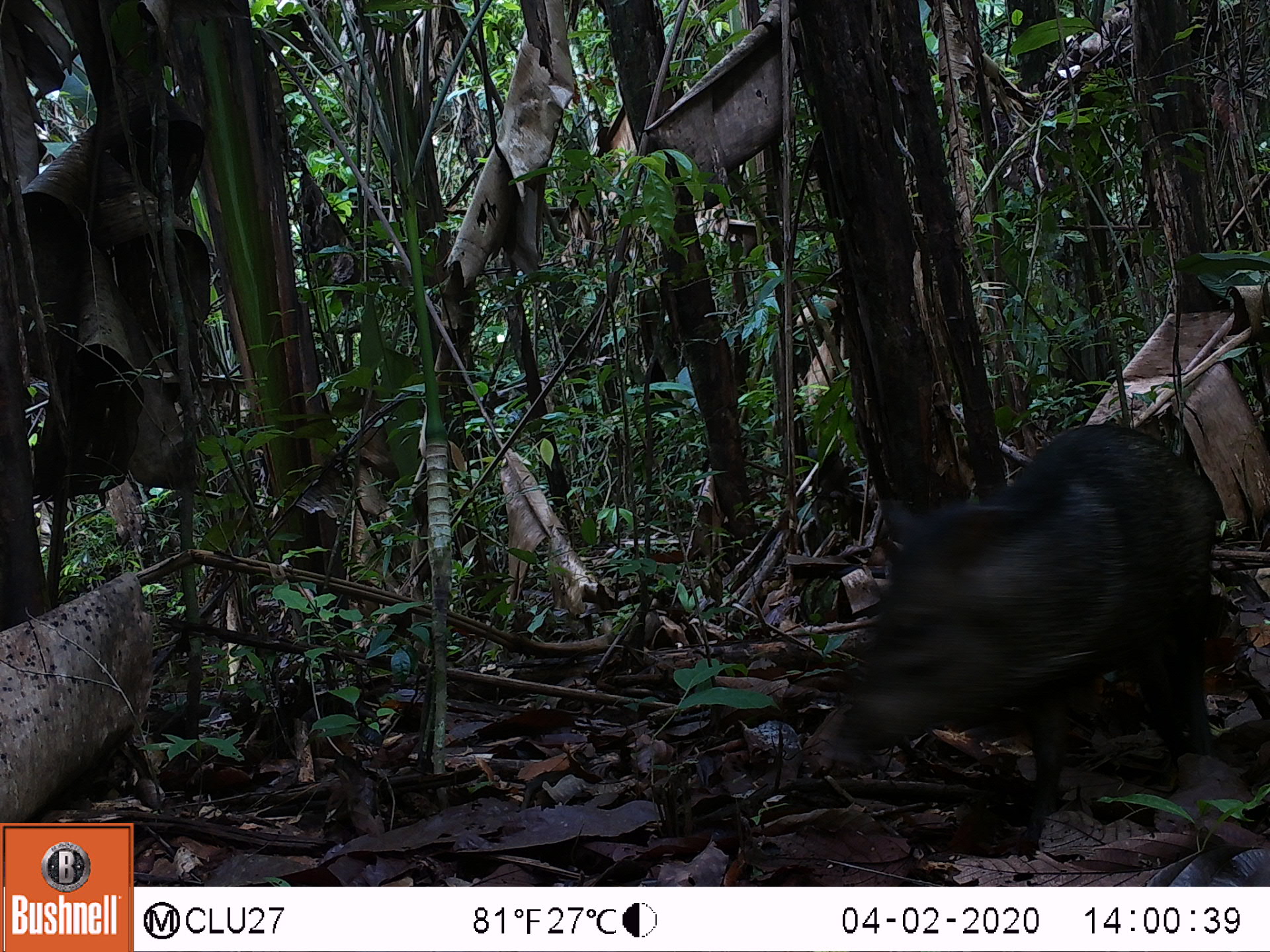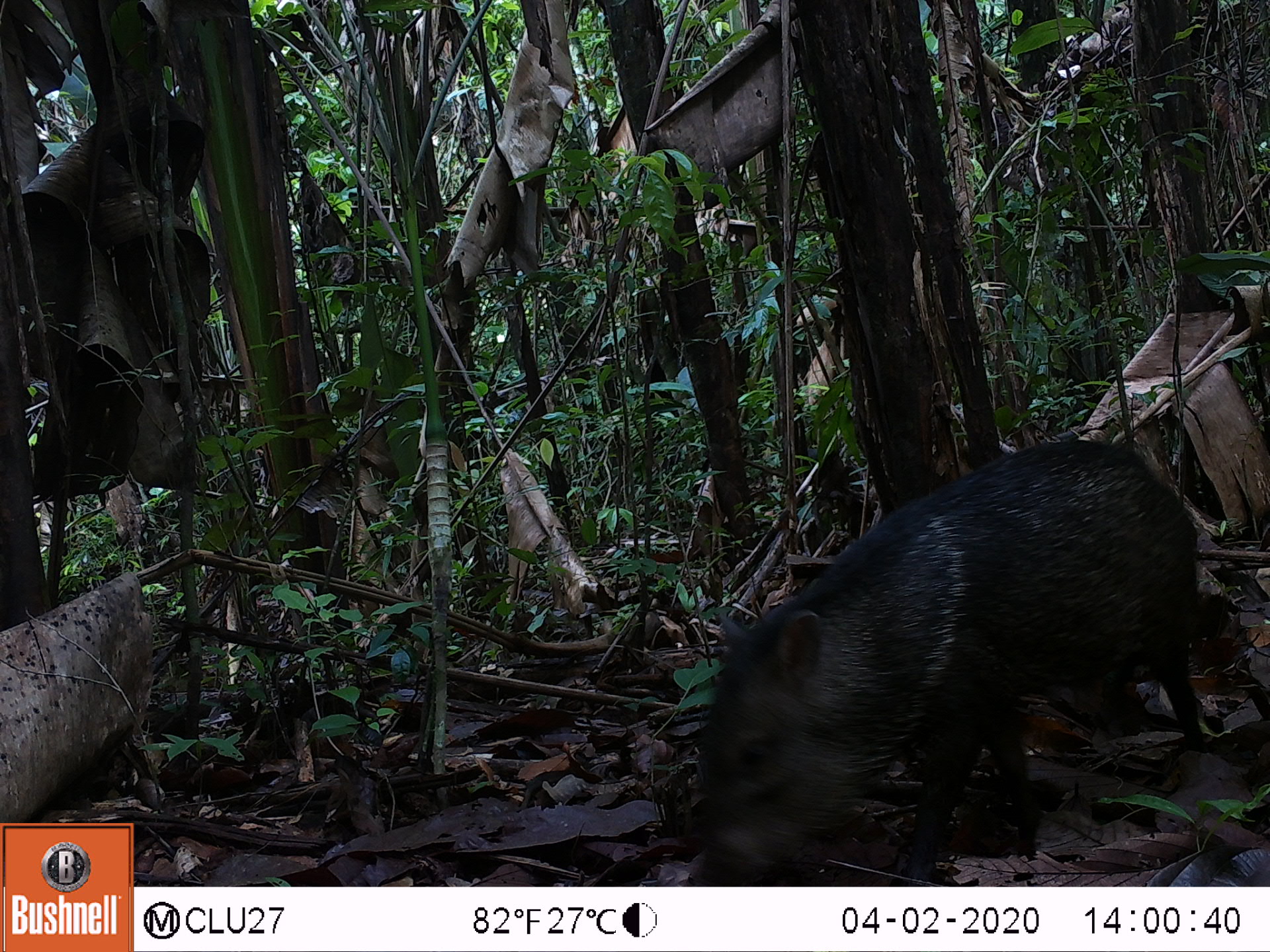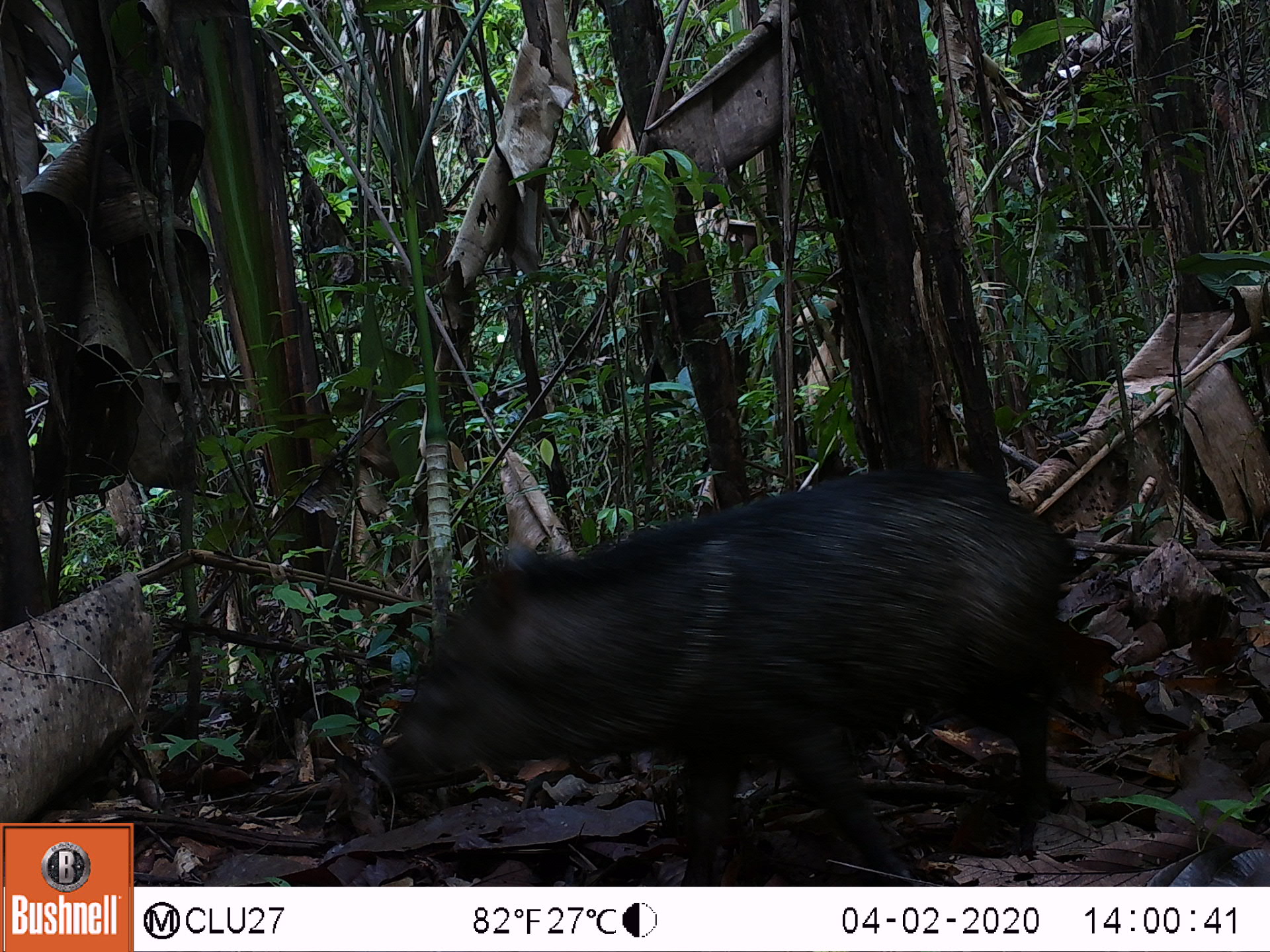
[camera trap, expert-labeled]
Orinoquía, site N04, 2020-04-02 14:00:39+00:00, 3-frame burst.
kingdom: Animalia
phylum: Chordata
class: Mammalia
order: Artiodactyla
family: Tayassuidae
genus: Pecari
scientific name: Pecari tajacu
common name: collared peccary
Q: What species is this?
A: Collared peccary (Pecari tajacu).